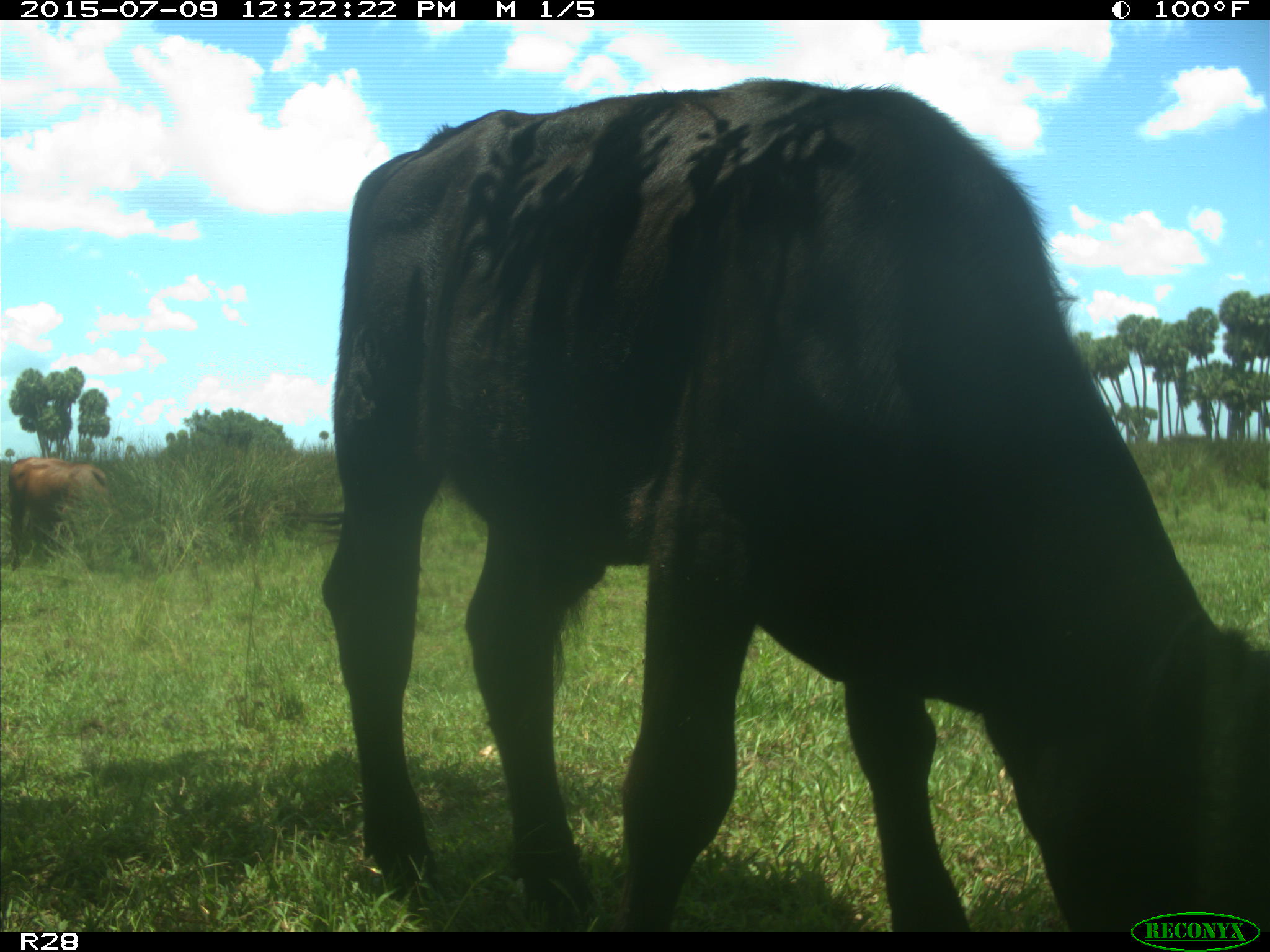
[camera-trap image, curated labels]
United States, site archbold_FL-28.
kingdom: Animalia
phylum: Chordata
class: Mammalia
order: Artiodactyla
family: Bovidae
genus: Bos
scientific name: Bos taurus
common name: domestic cow